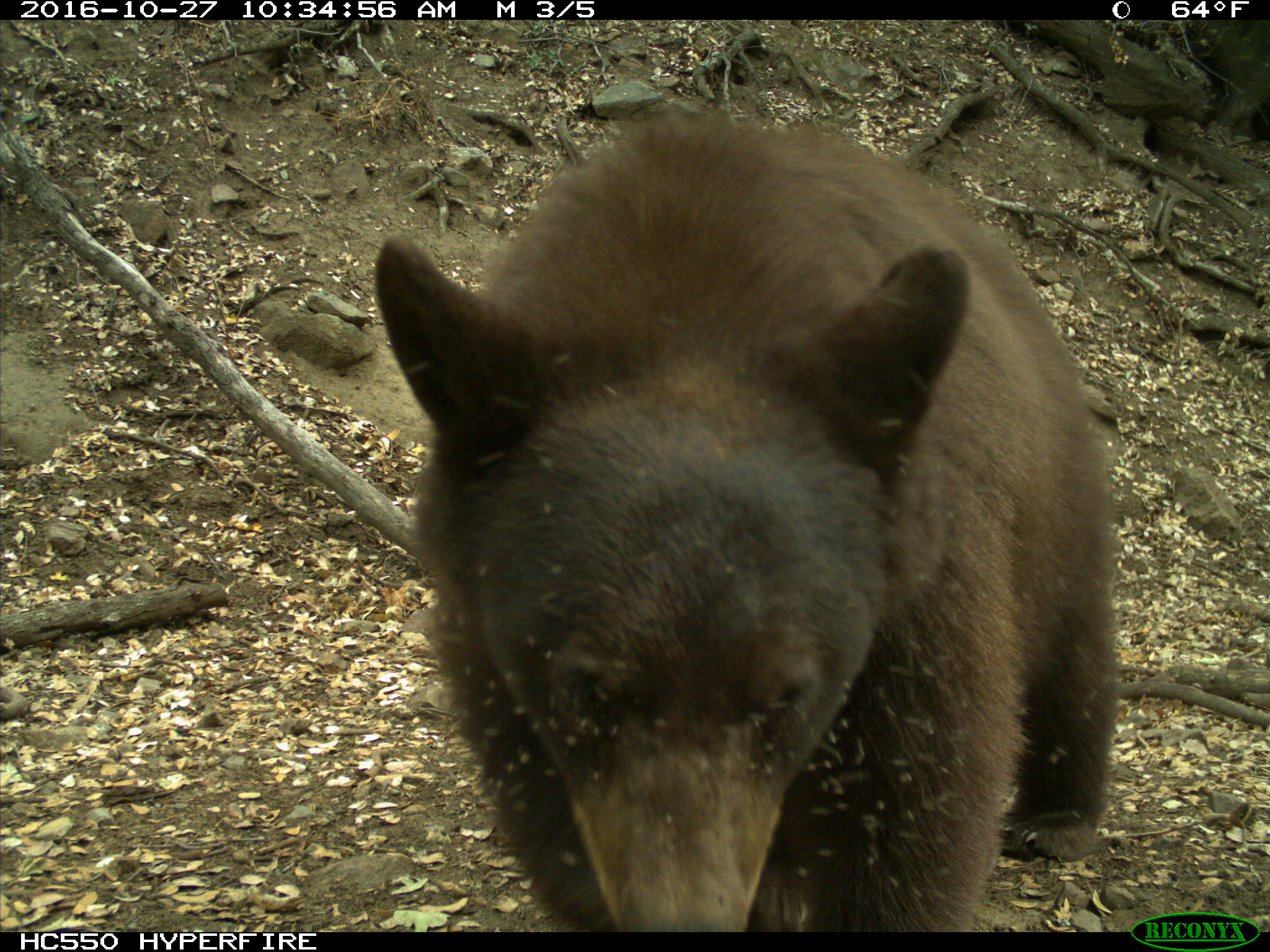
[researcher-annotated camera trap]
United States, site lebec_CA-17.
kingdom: Animalia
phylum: Chordata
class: Mammalia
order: Carnivora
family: Ursidae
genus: Ursus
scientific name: Ursus americanus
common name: american black bear